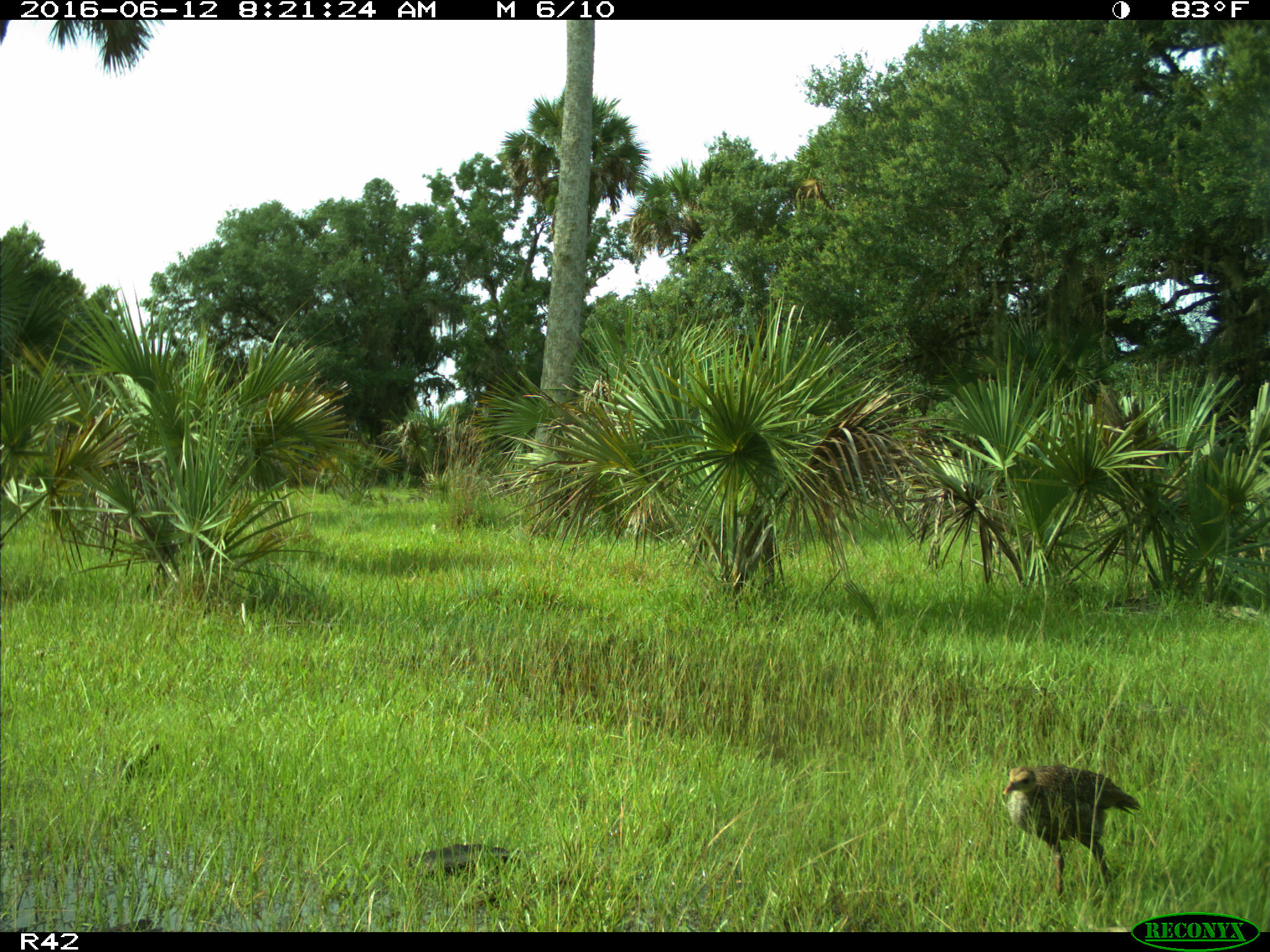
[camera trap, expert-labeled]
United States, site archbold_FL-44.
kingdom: Animalia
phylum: Chordata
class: Aves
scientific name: Aves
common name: birds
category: unidentified bird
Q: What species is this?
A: Unidentified bird (birds) (Aves).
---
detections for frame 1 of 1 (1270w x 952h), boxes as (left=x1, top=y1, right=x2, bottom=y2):
animal: (left=1003, top=764, right=1142, bottom=907)